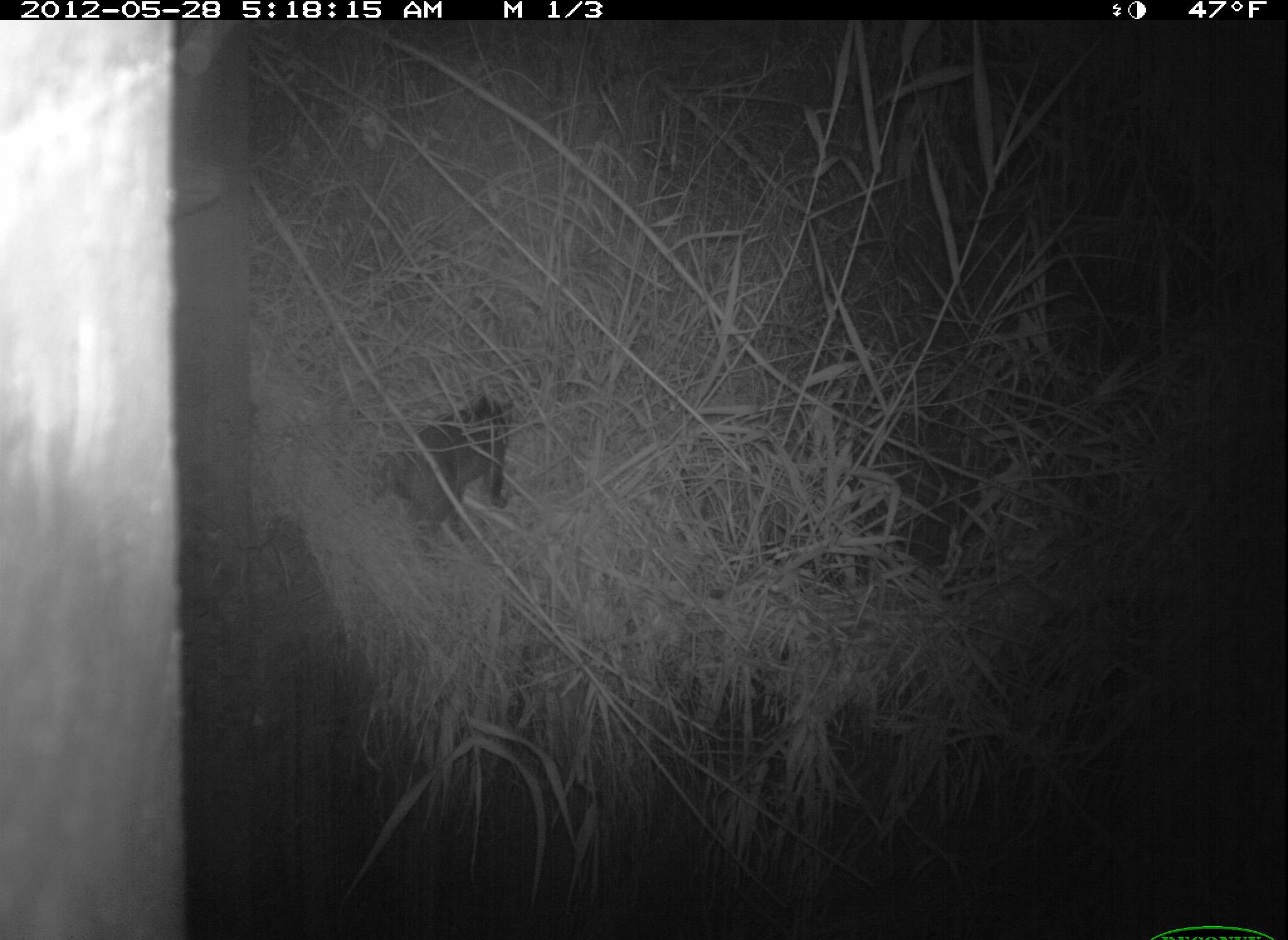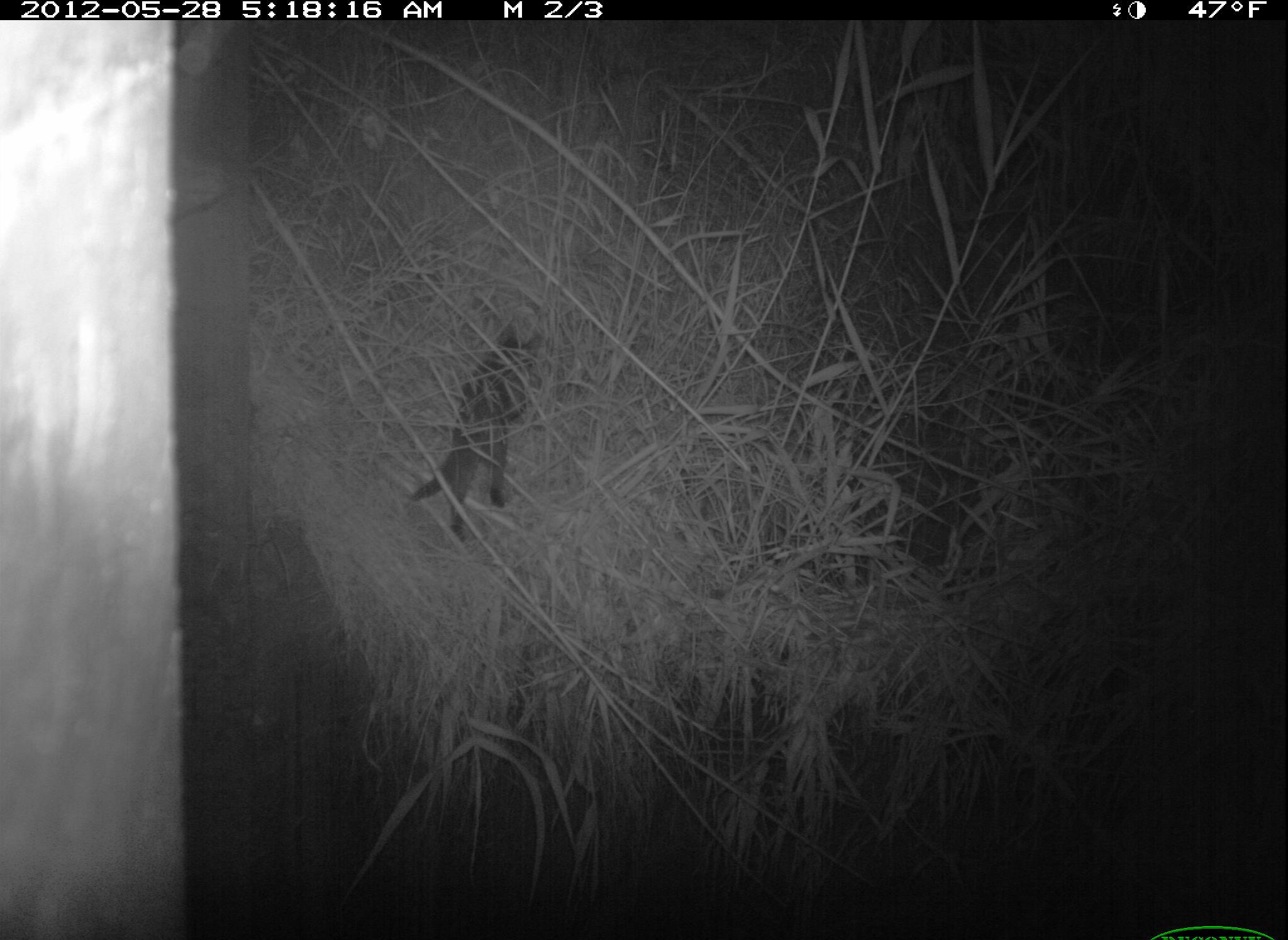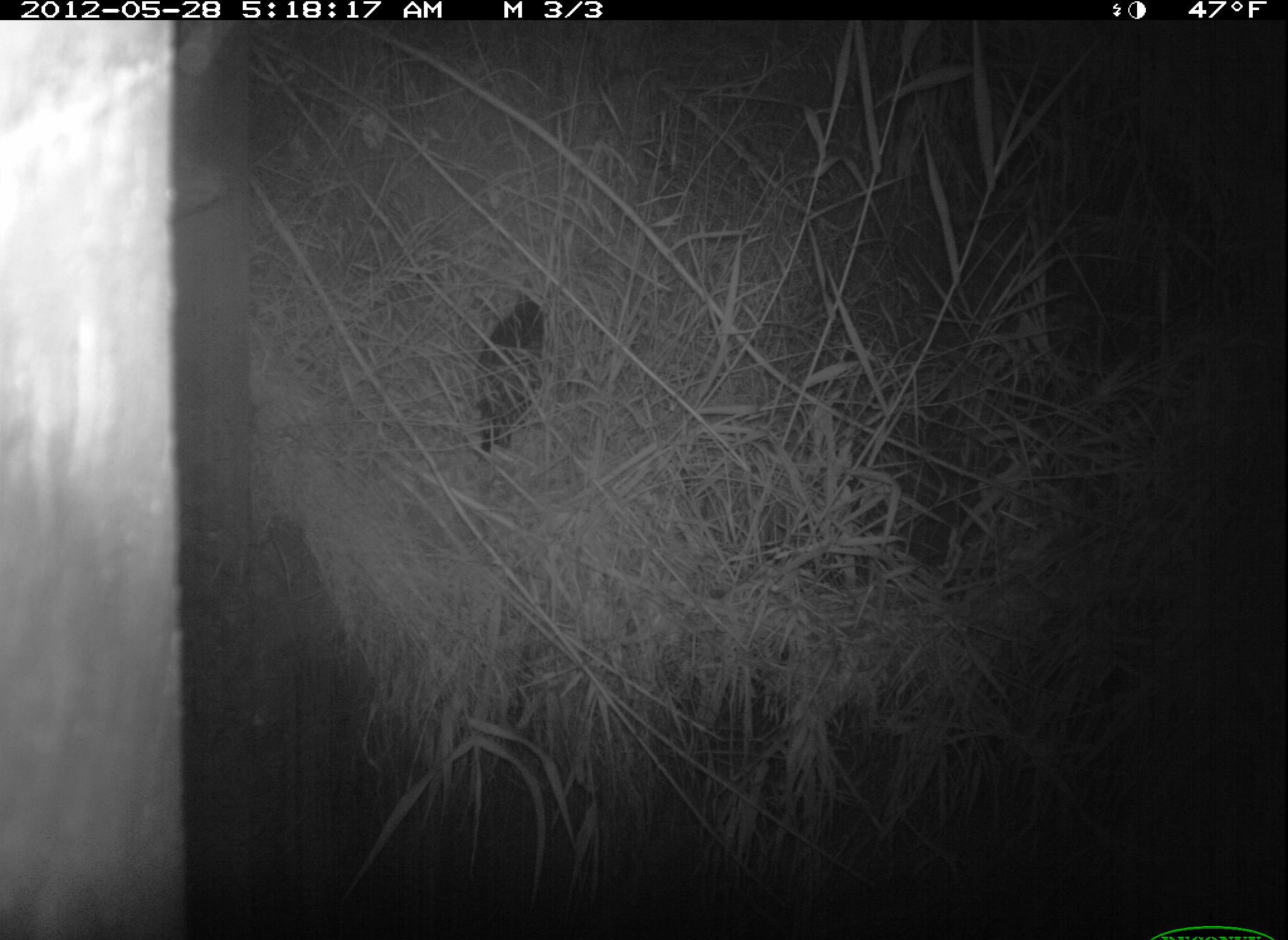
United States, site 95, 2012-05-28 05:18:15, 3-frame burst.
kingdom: Animalia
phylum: Chordata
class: Mammalia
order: Carnivora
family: Felidae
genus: Felis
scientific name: Felis catus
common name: cat